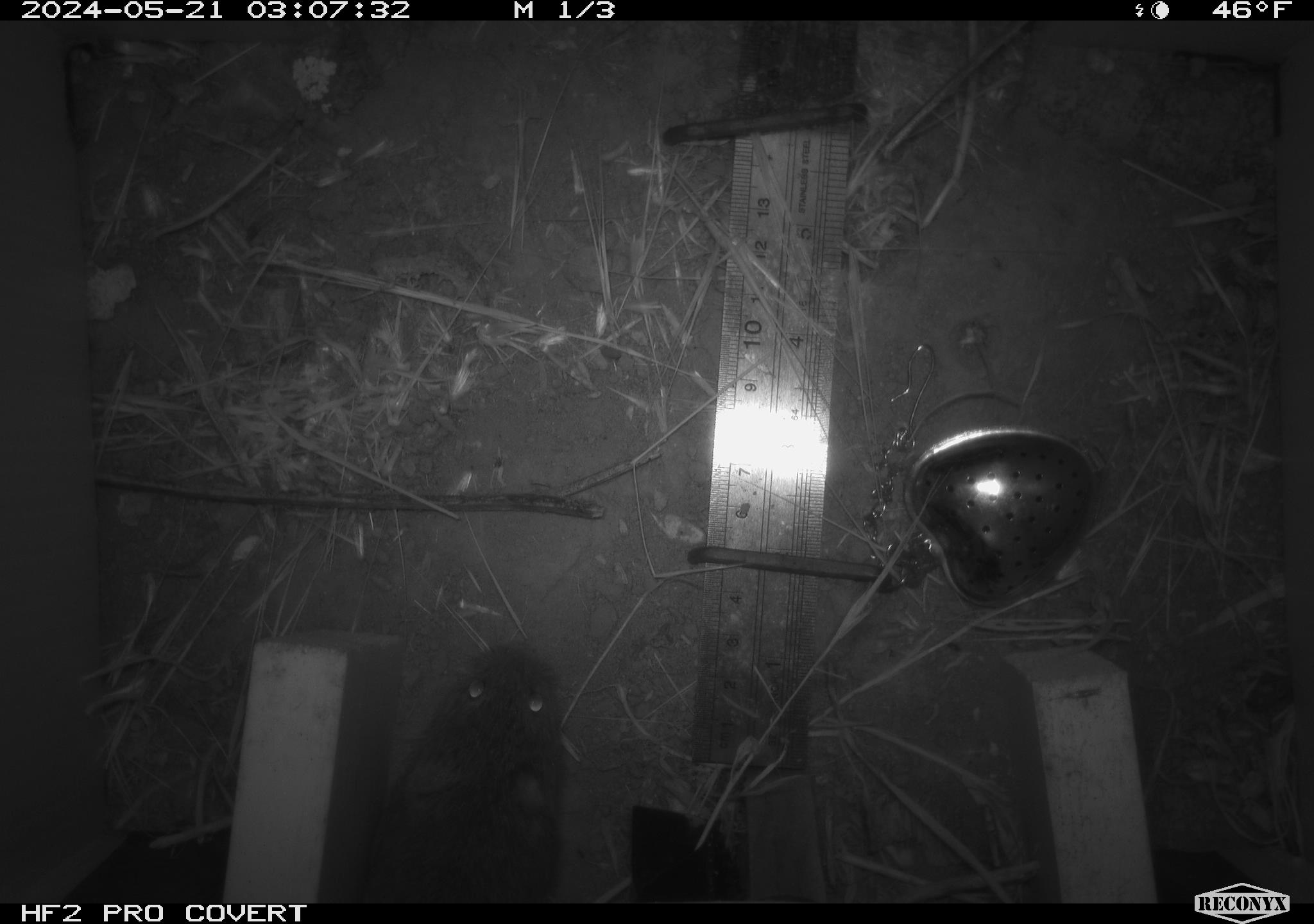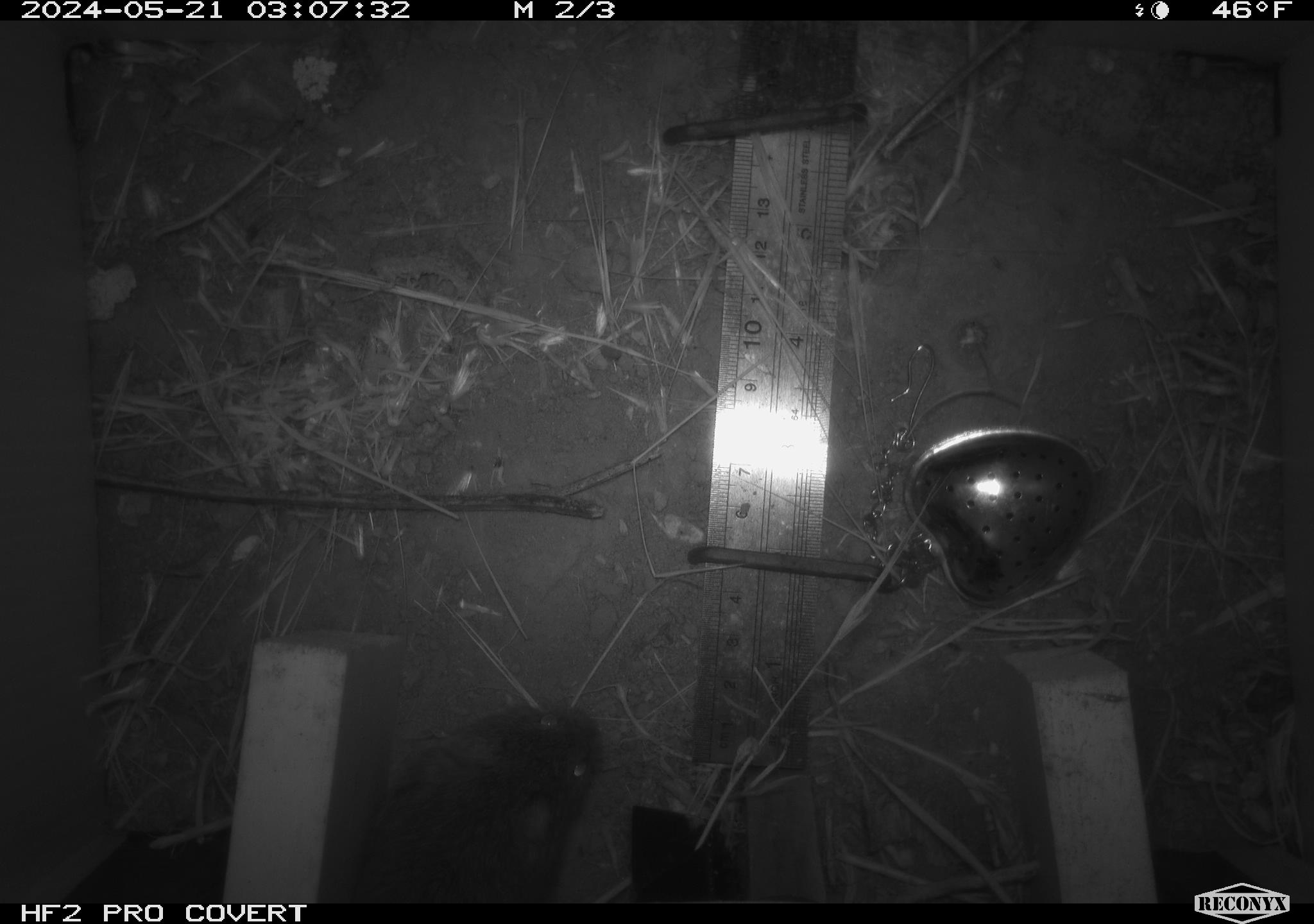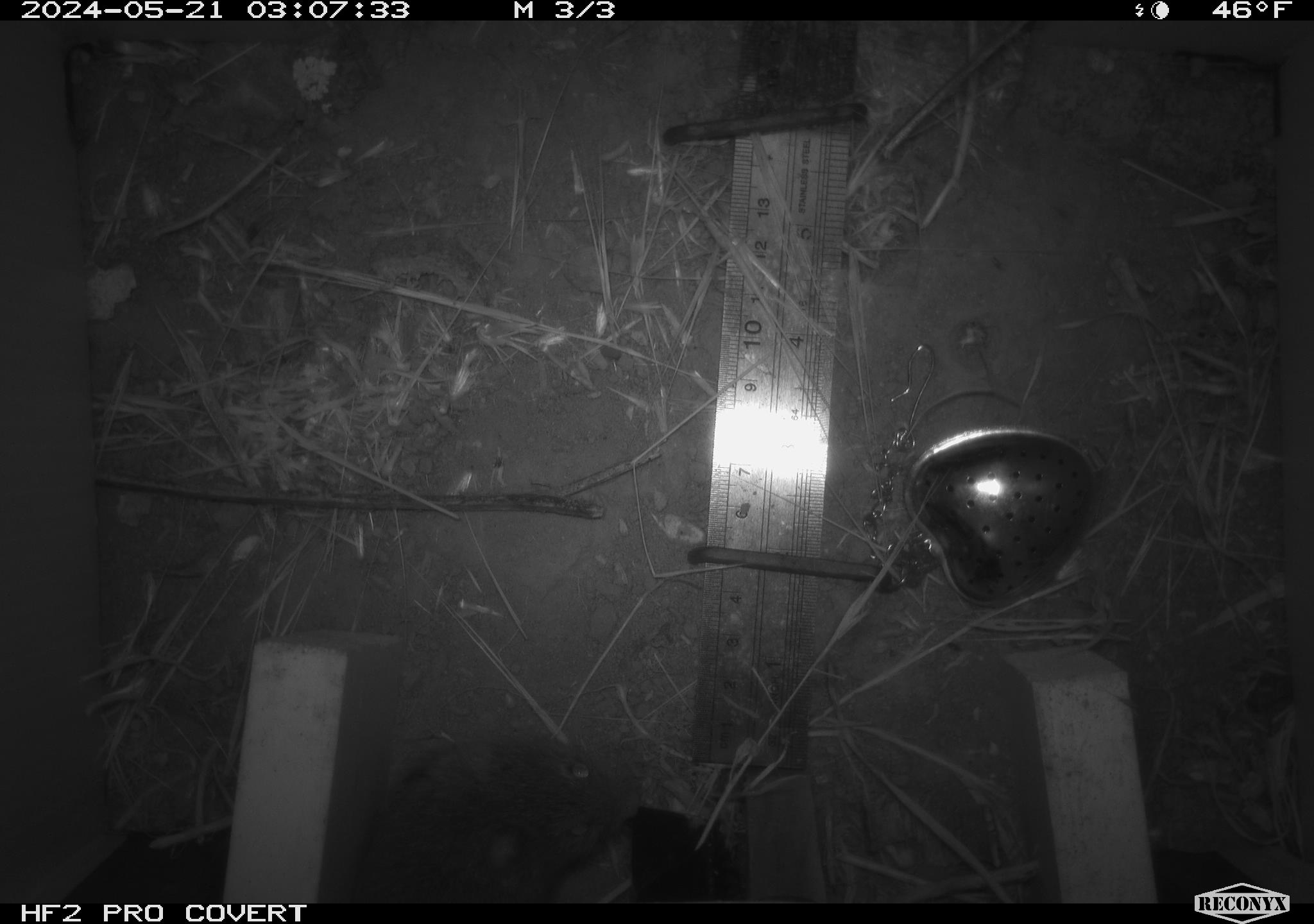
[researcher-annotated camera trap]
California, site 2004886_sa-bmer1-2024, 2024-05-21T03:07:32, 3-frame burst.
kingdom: Animalia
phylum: Chordata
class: Mammalia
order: Rodentia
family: Cricetidae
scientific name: Arvicolinae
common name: voles, lemmings, and muskrats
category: arvicolinae subfamily